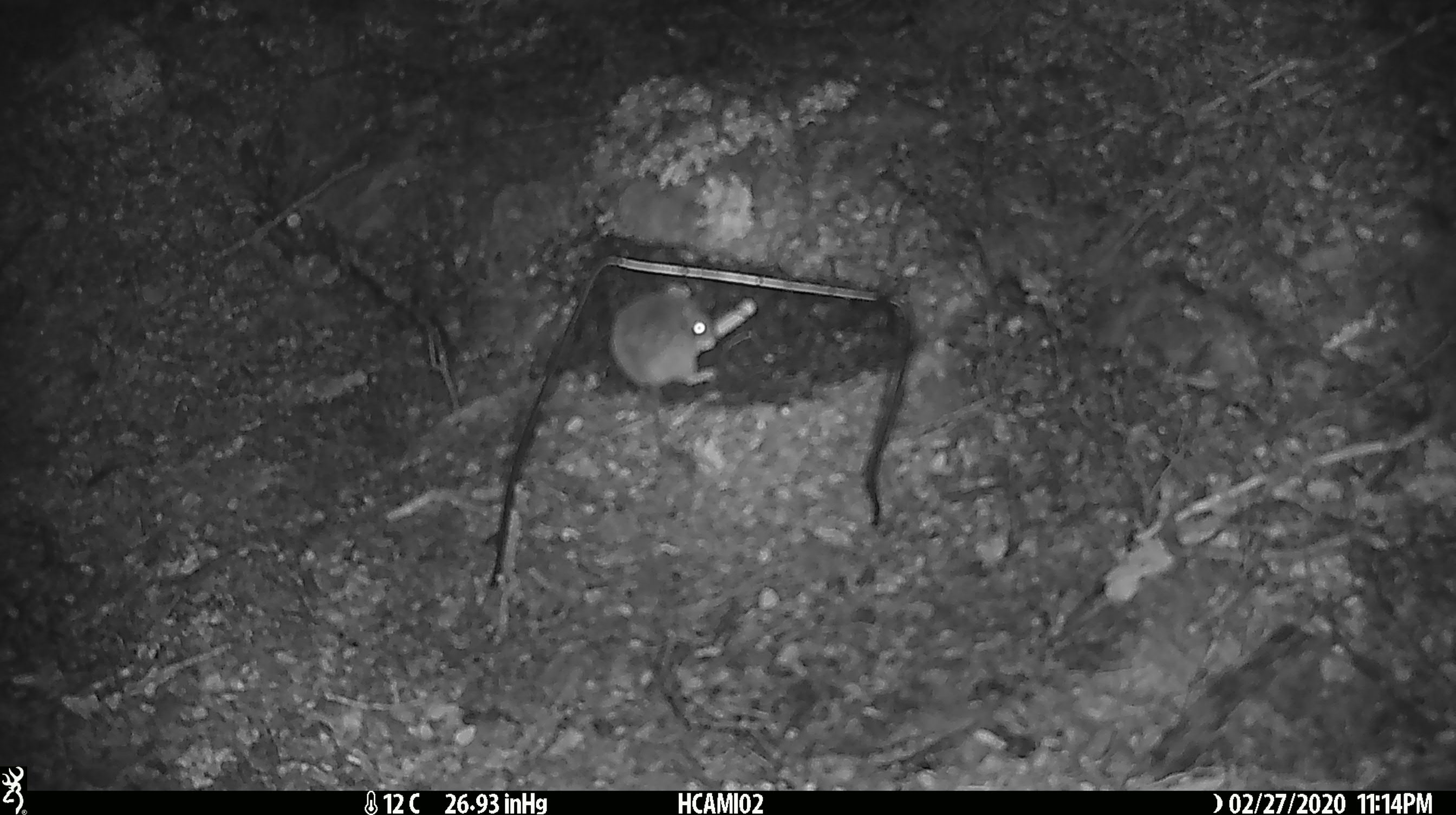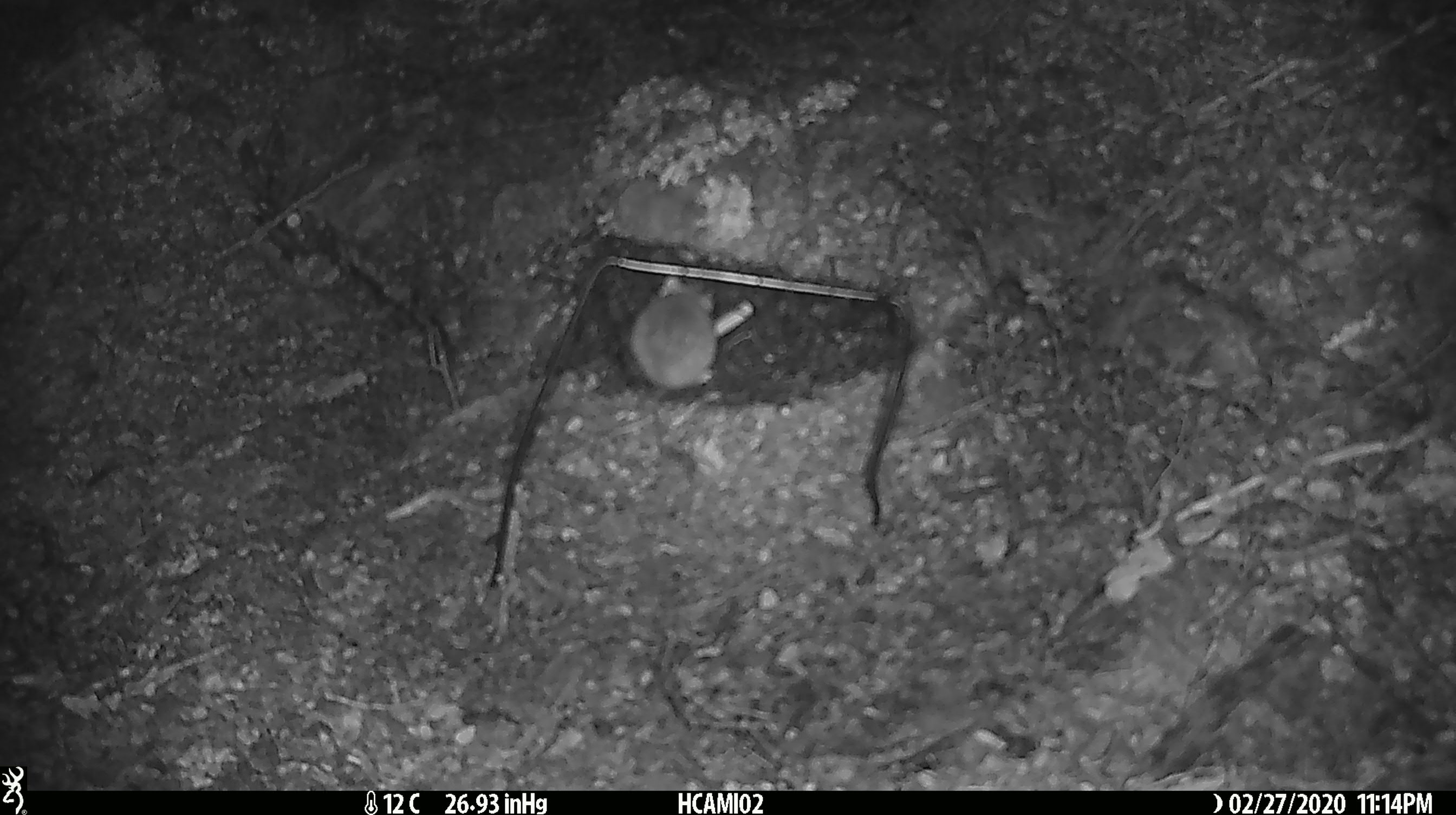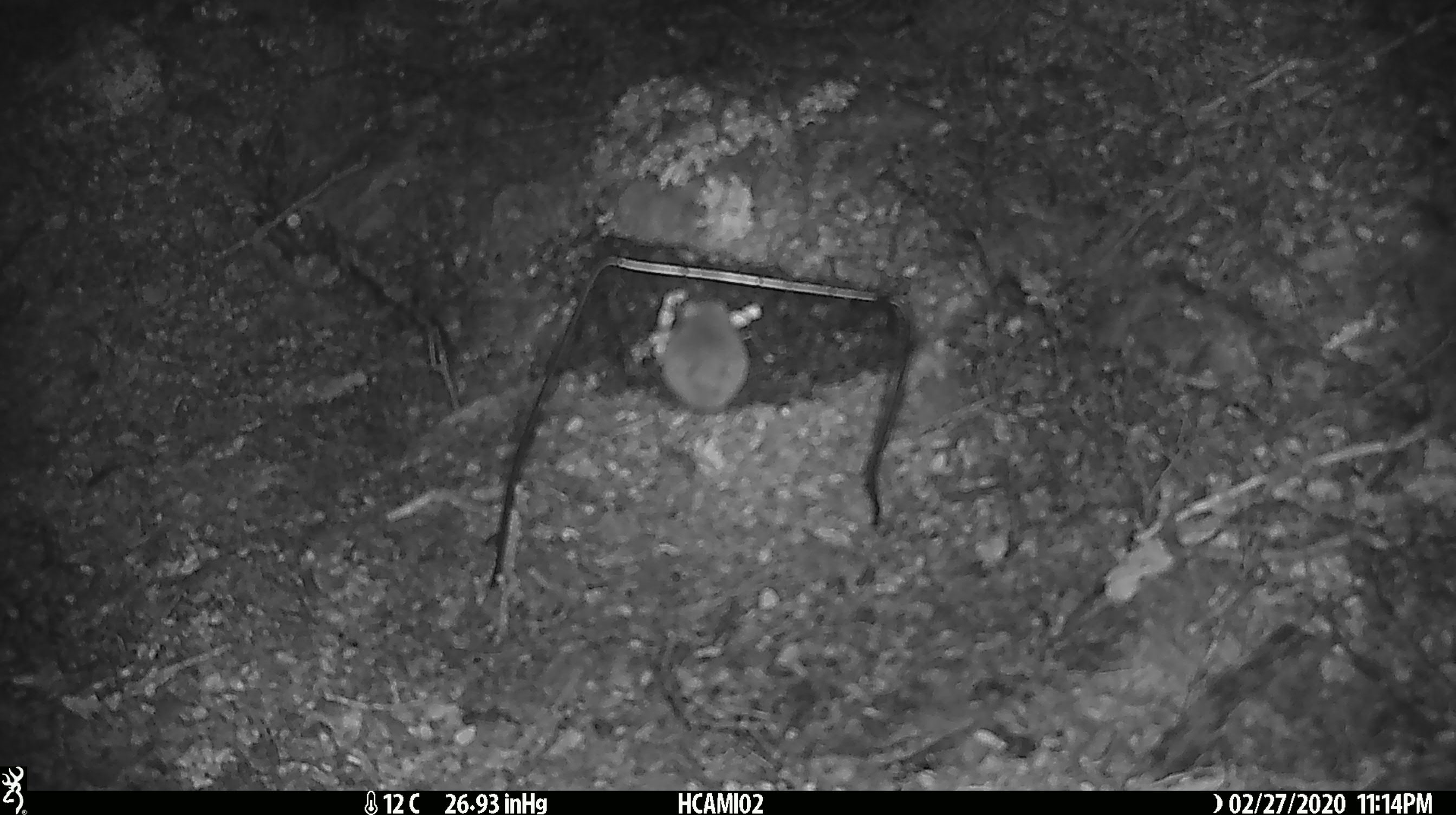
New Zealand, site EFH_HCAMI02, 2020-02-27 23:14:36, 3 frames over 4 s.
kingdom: Animalia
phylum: Chordata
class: Mammalia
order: Rodentia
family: Muridae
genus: Mus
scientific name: Mus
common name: mouse